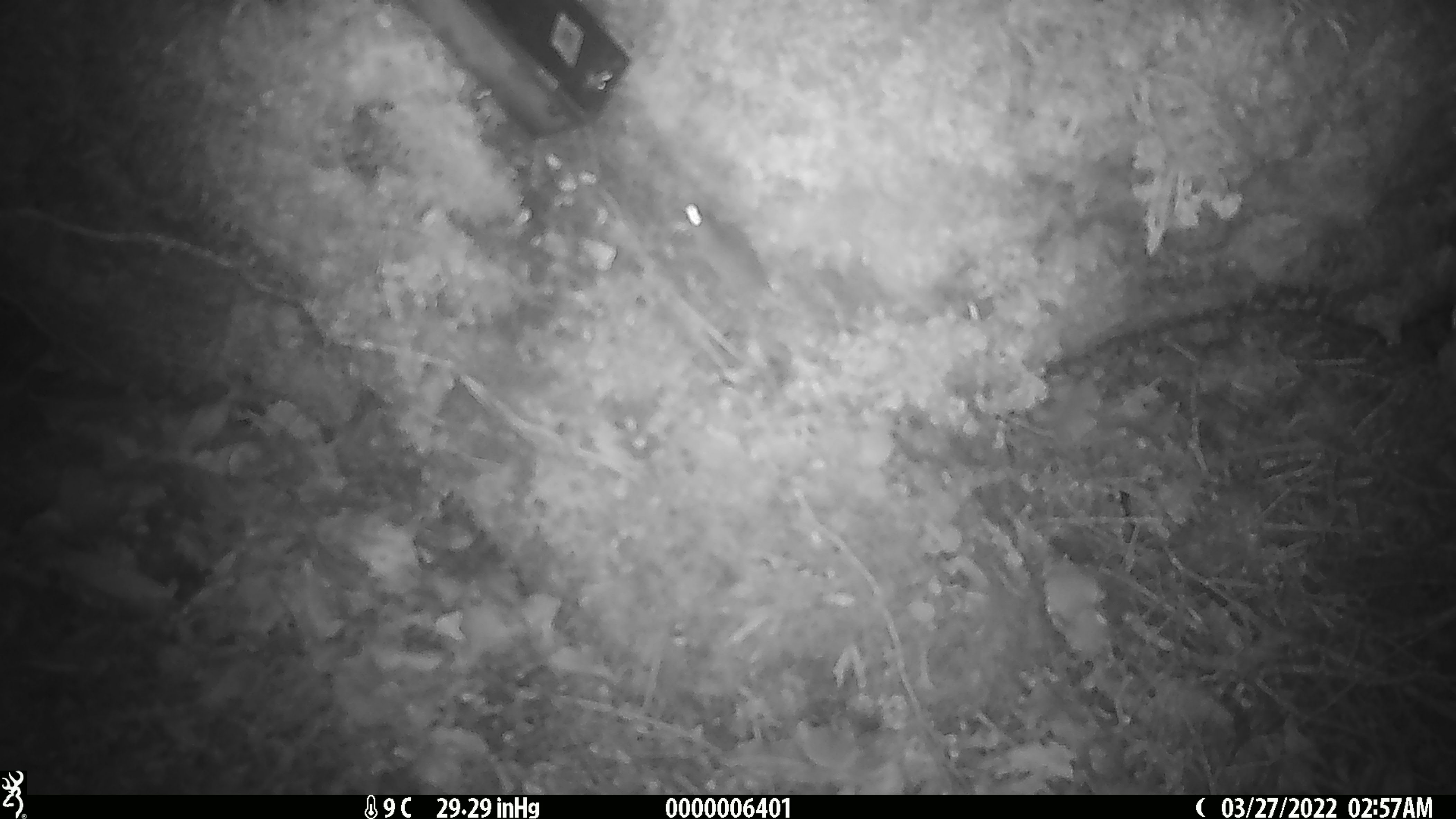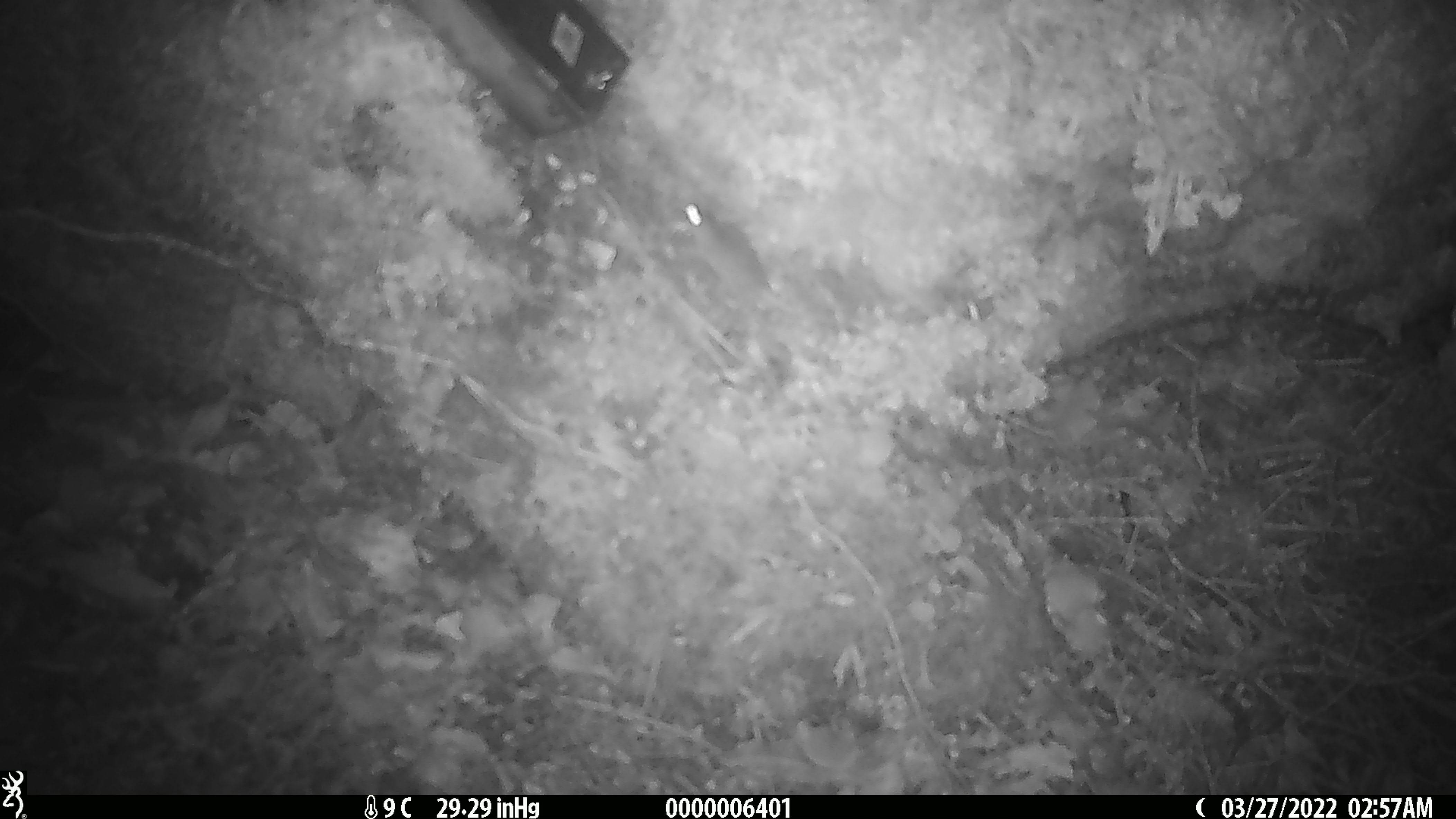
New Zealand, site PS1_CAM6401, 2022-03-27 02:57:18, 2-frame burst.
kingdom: Animalia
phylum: Chordata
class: Mammalia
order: Rodentia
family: Muridae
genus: Mus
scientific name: Mus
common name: mouse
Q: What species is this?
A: Mouse (Mus).